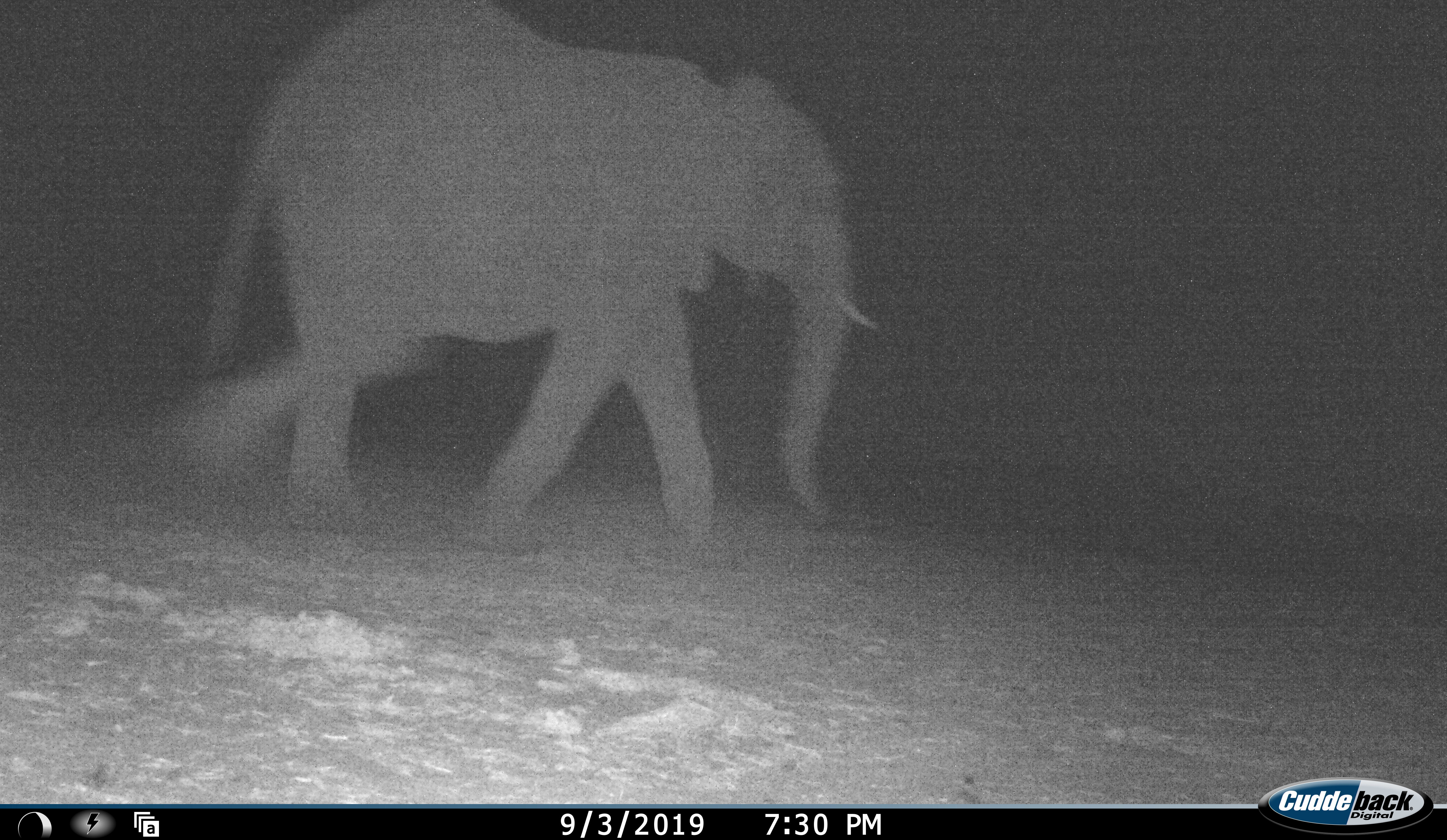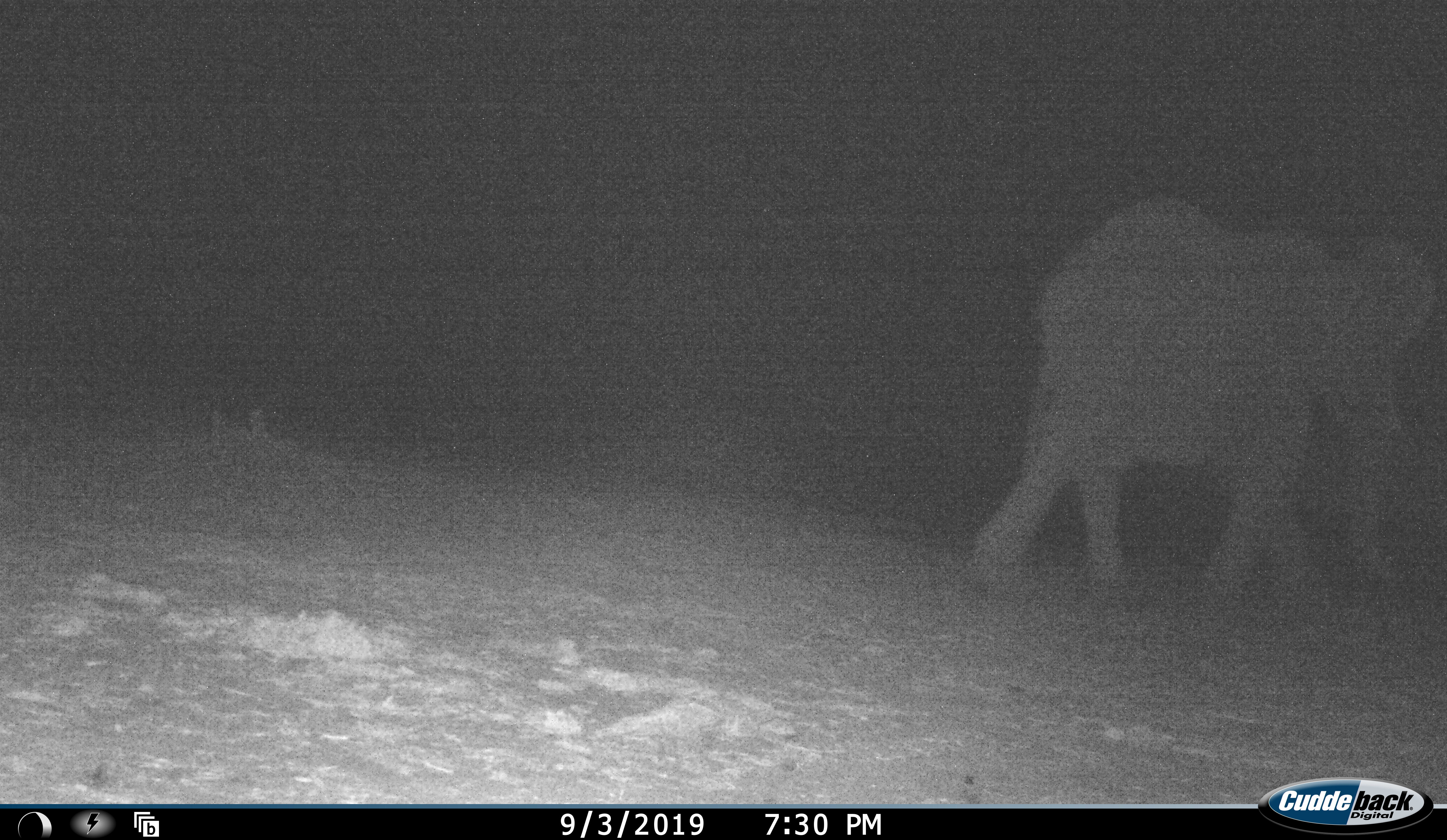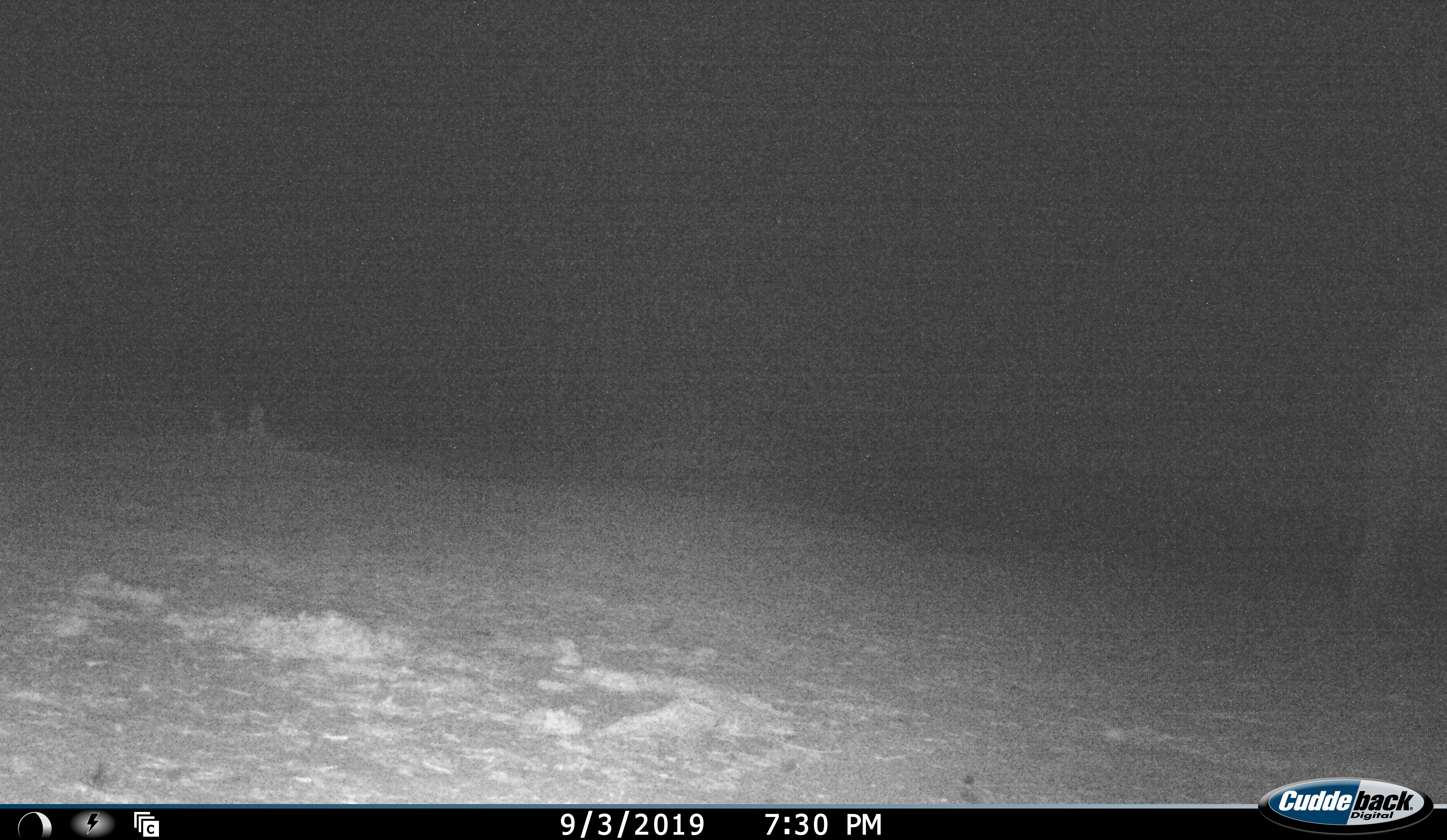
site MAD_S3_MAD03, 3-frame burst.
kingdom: Animalia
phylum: Chordata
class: Mammalia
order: Proboscidea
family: Elephantidae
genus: Loxodonta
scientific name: Loxodonta africana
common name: african bush elephant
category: elephant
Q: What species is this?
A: Elephant (african bush elephant) (Loxodonta africana).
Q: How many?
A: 1.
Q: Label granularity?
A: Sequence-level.